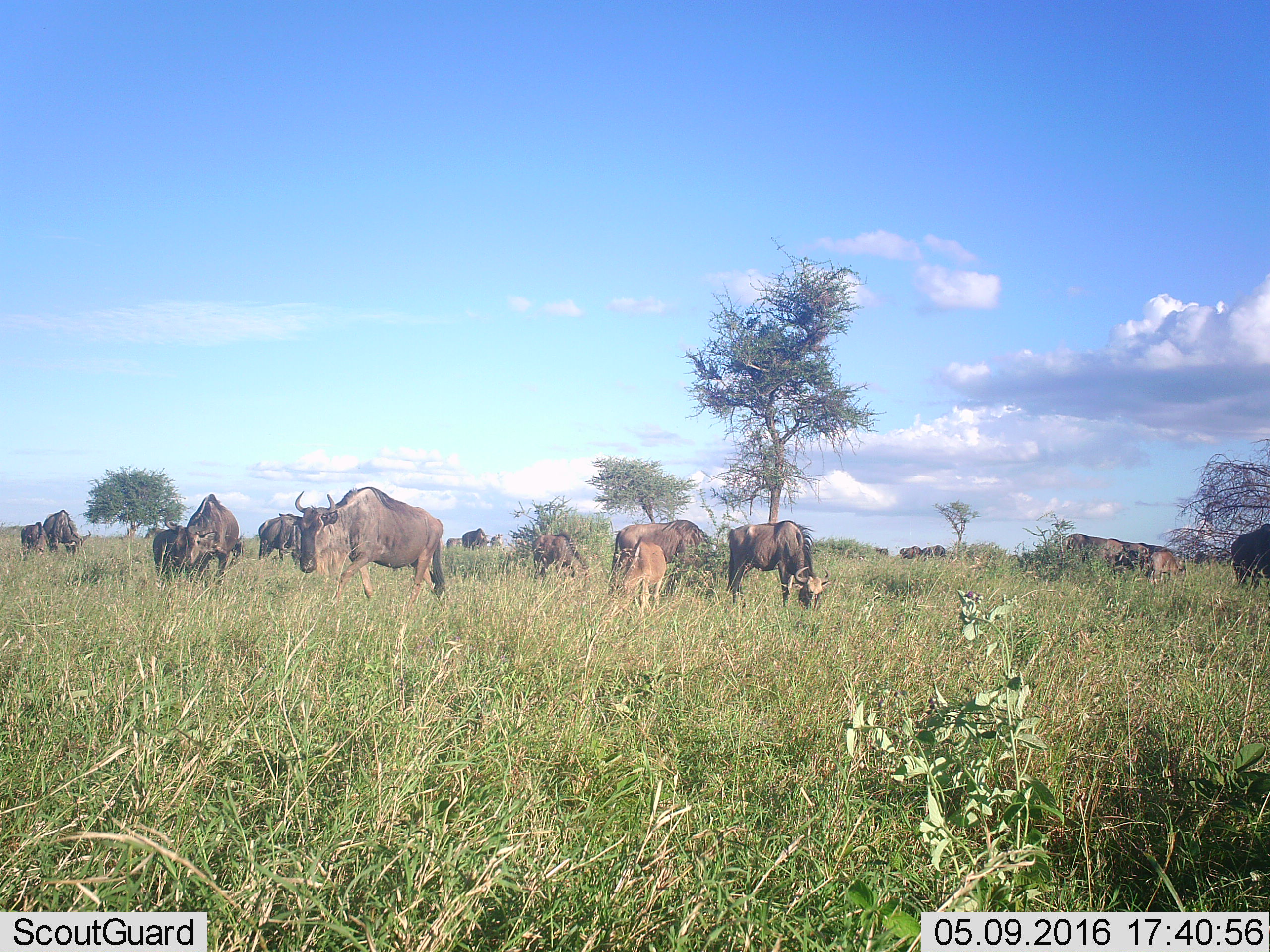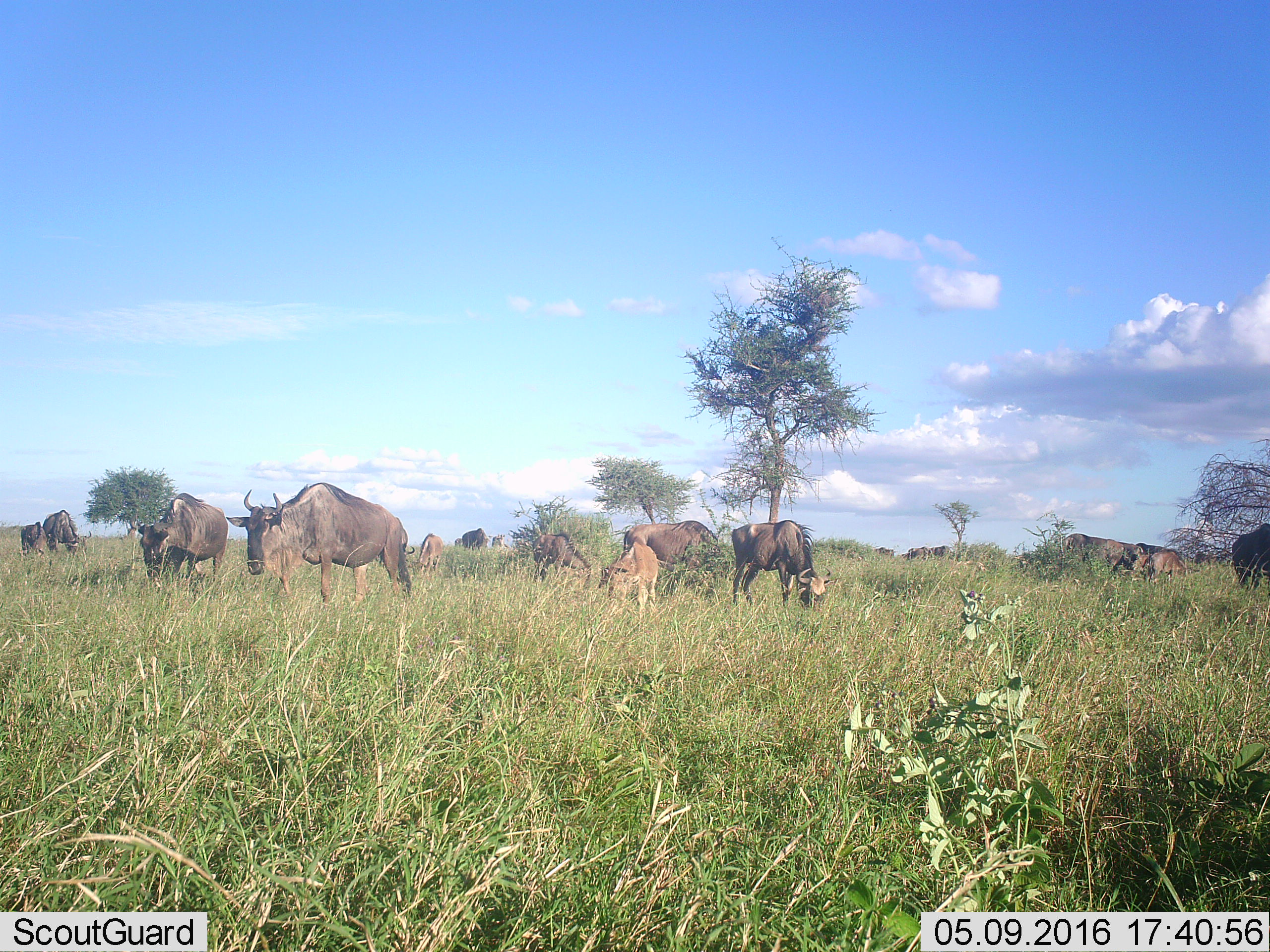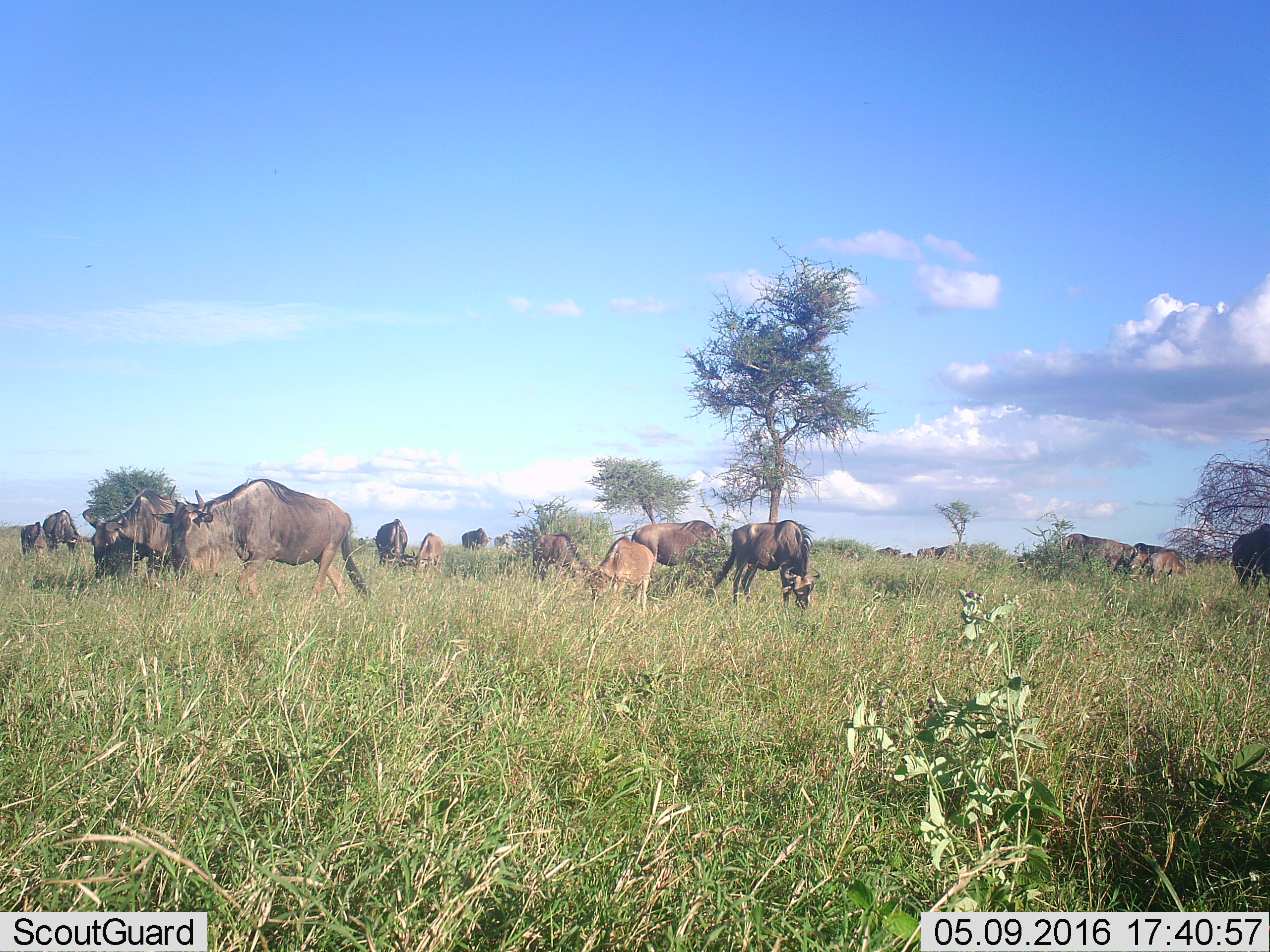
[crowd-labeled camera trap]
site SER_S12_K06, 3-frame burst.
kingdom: Animalia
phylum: Chordata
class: Mammalia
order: Artiodactyla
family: Bovidae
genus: Connochaetes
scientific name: Connochaetes taurinus taurinus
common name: blue wildebeest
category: wildebeestblue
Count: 11-50.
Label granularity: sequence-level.